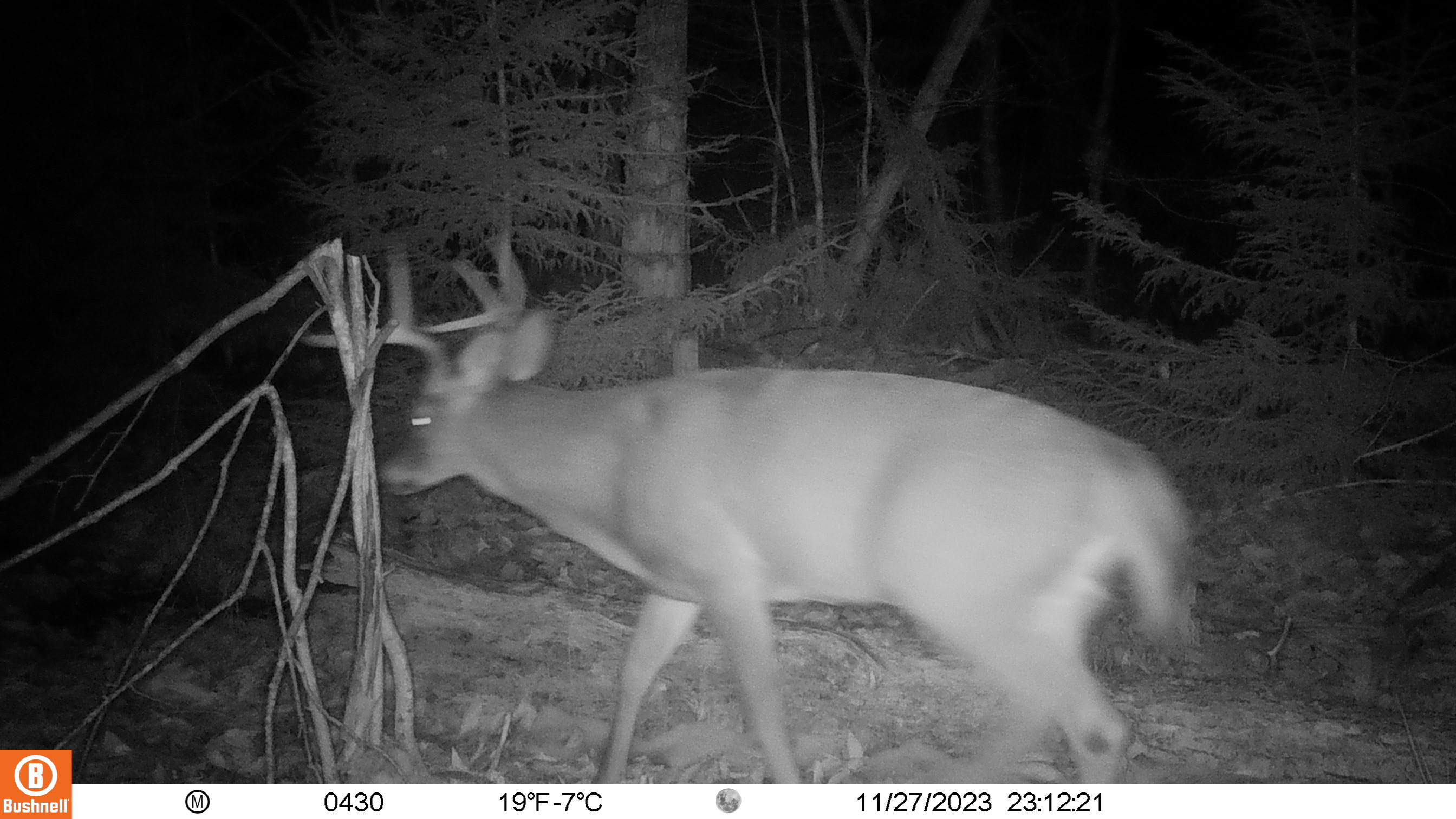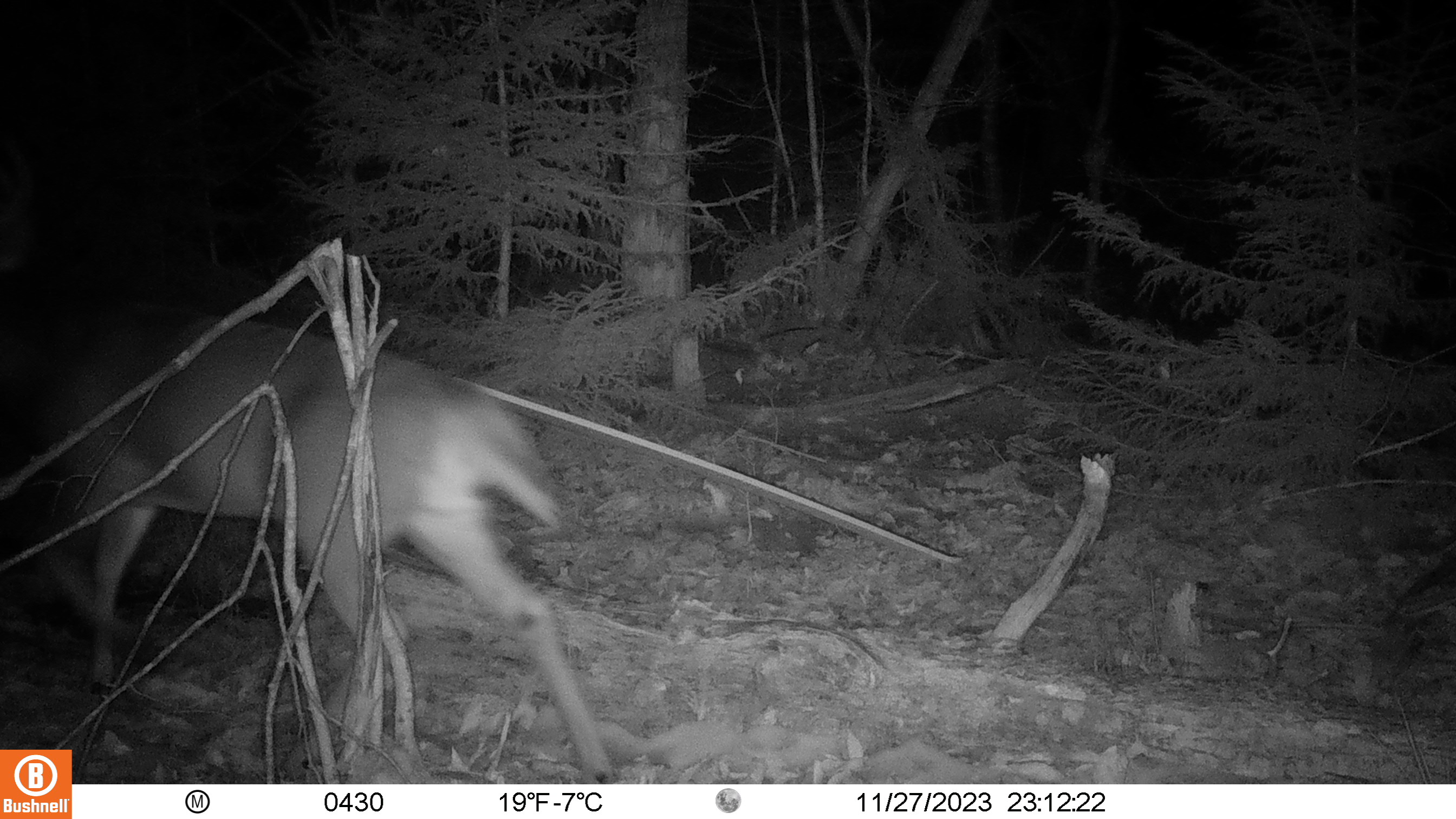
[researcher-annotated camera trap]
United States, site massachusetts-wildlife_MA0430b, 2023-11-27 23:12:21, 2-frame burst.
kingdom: Animalia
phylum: Chordata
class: Mammalia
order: Artiodactyla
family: Cervidae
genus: Odocoileus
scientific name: Odocoileus virginianus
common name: white-tailed deer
White-tailed deer (Odocoileus virginianus).